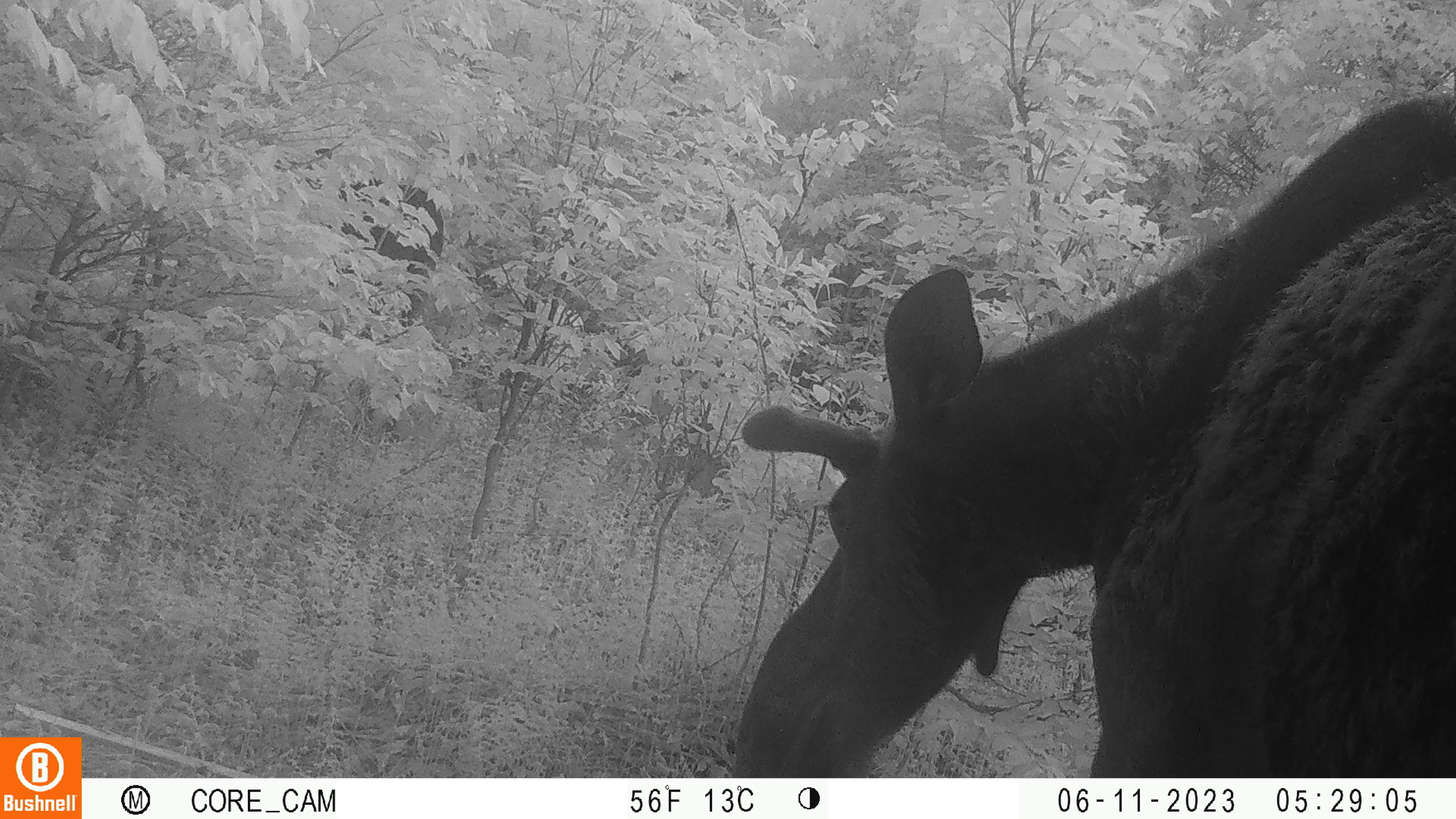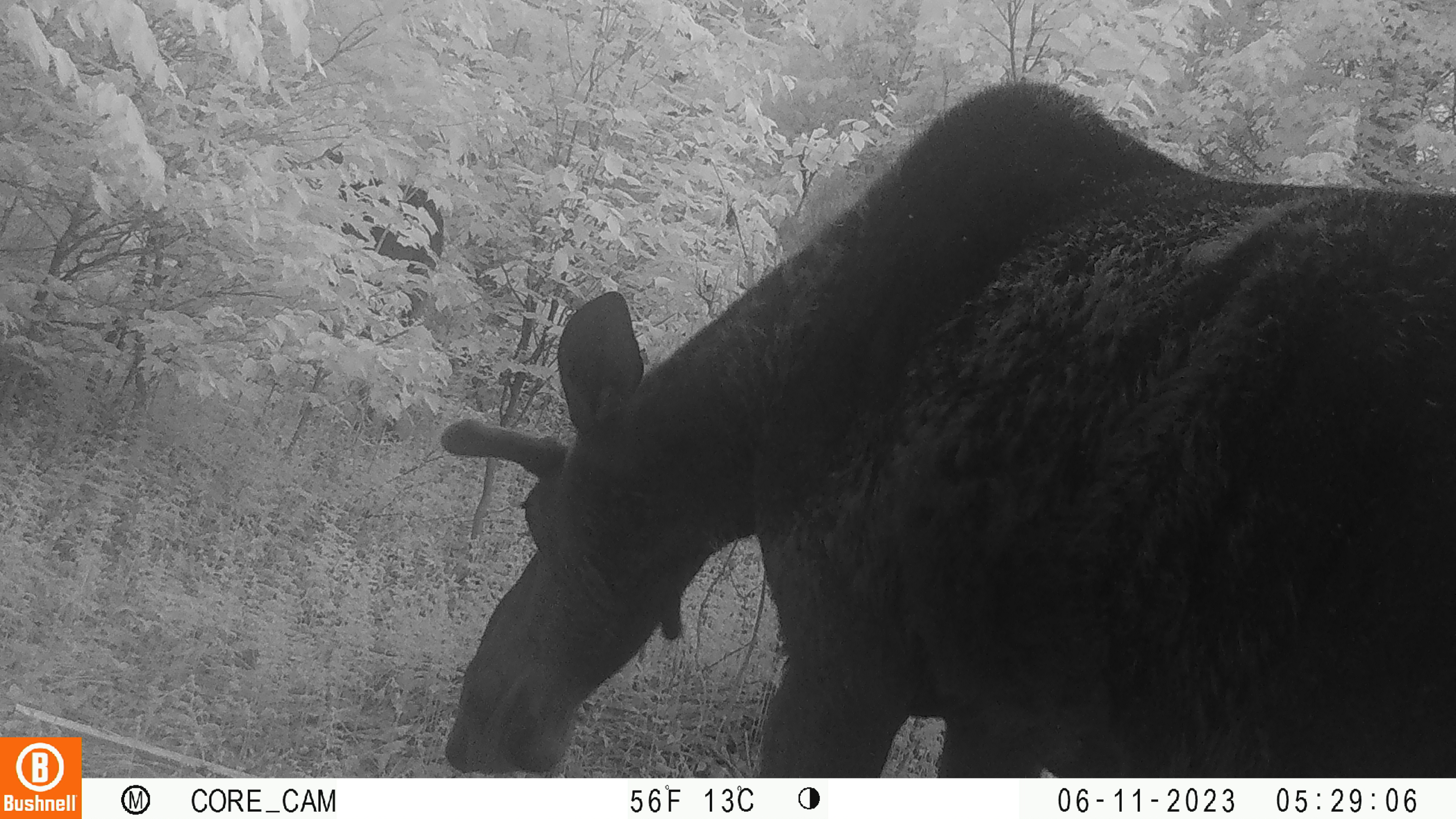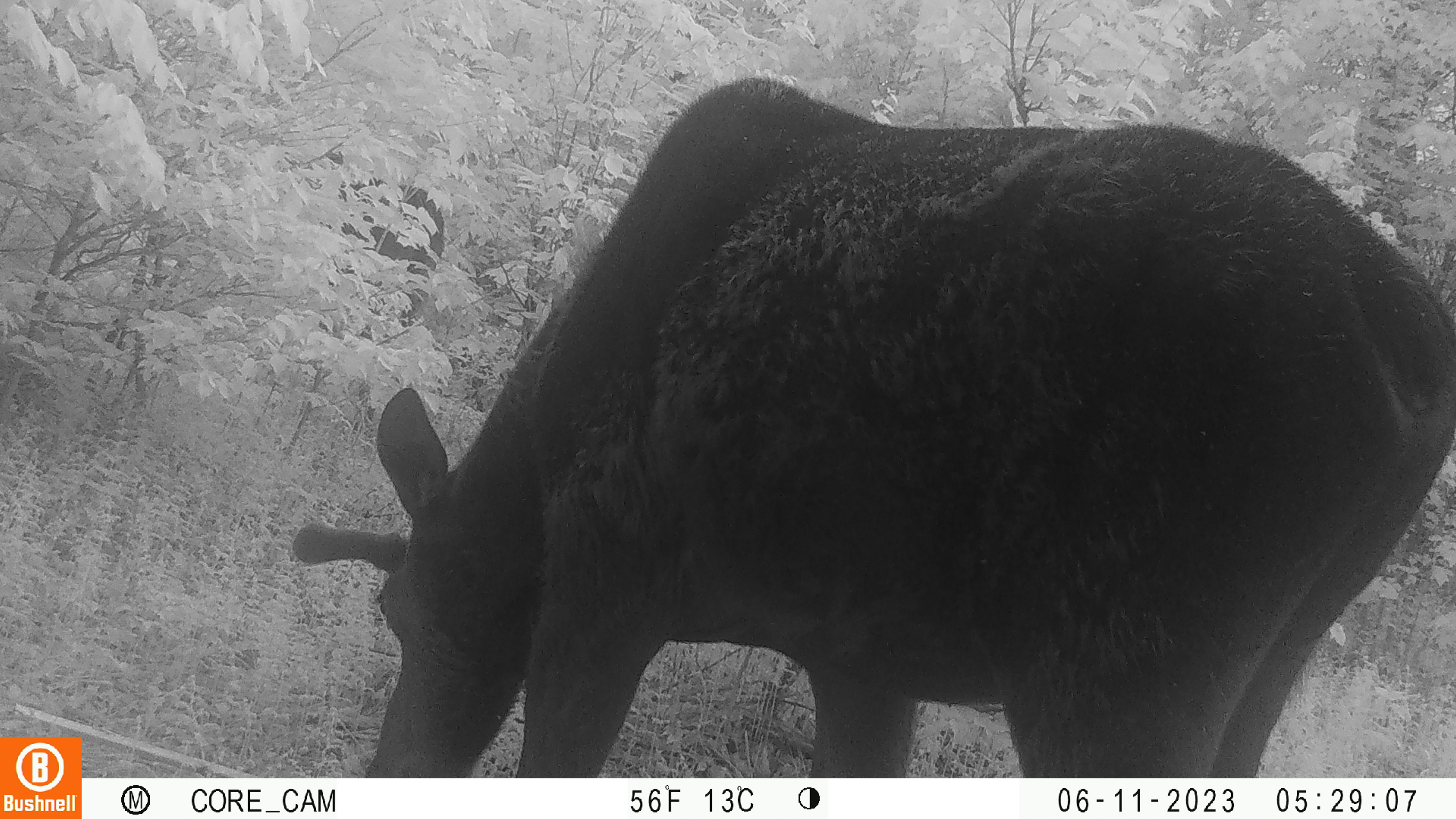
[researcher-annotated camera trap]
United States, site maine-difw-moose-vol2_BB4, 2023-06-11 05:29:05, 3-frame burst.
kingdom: Animalia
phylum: Chordata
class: Mammalia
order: Artiodactyla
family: Cervidae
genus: Alces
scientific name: Alces alces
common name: moose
Moose (Alces alces).